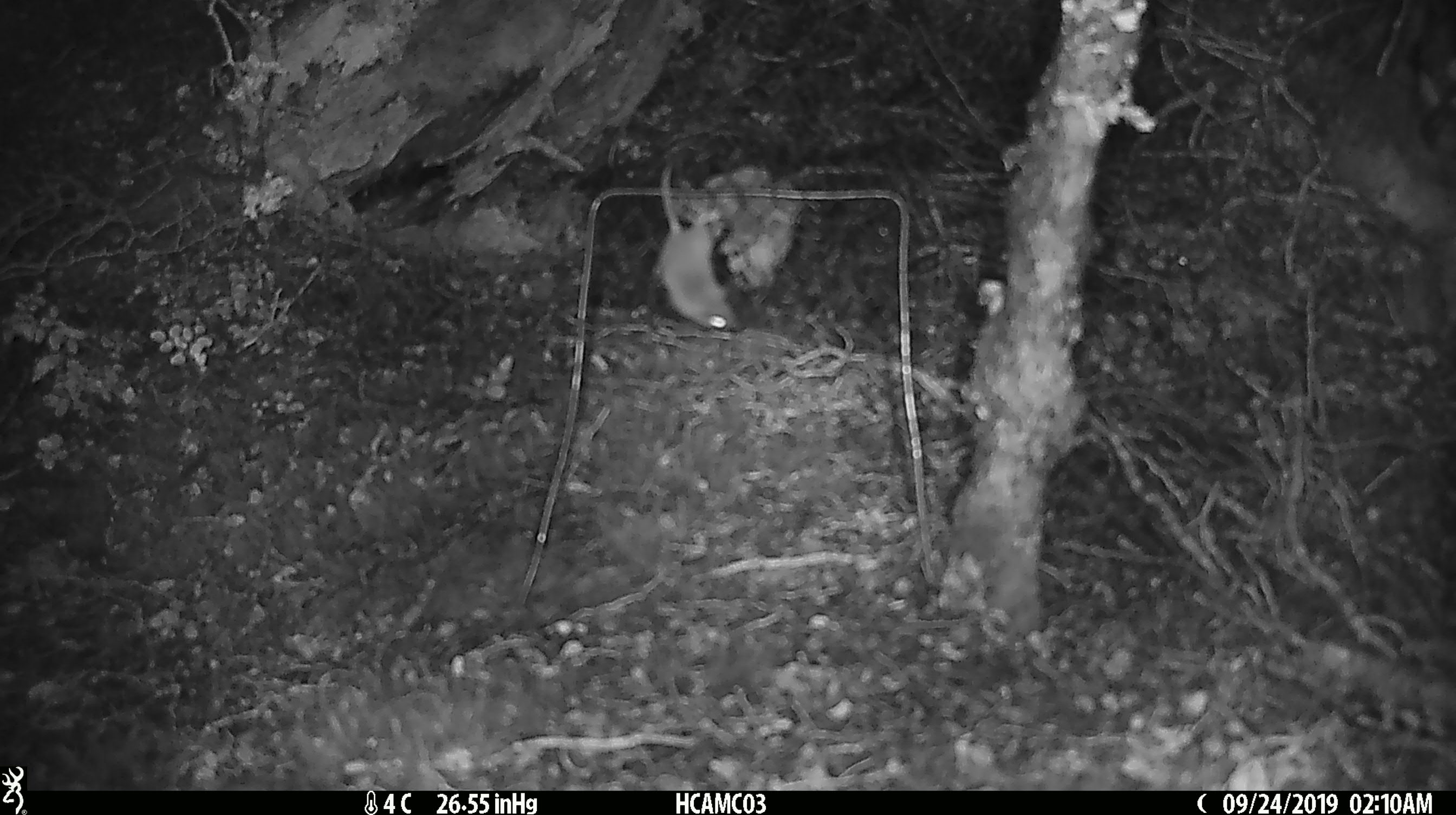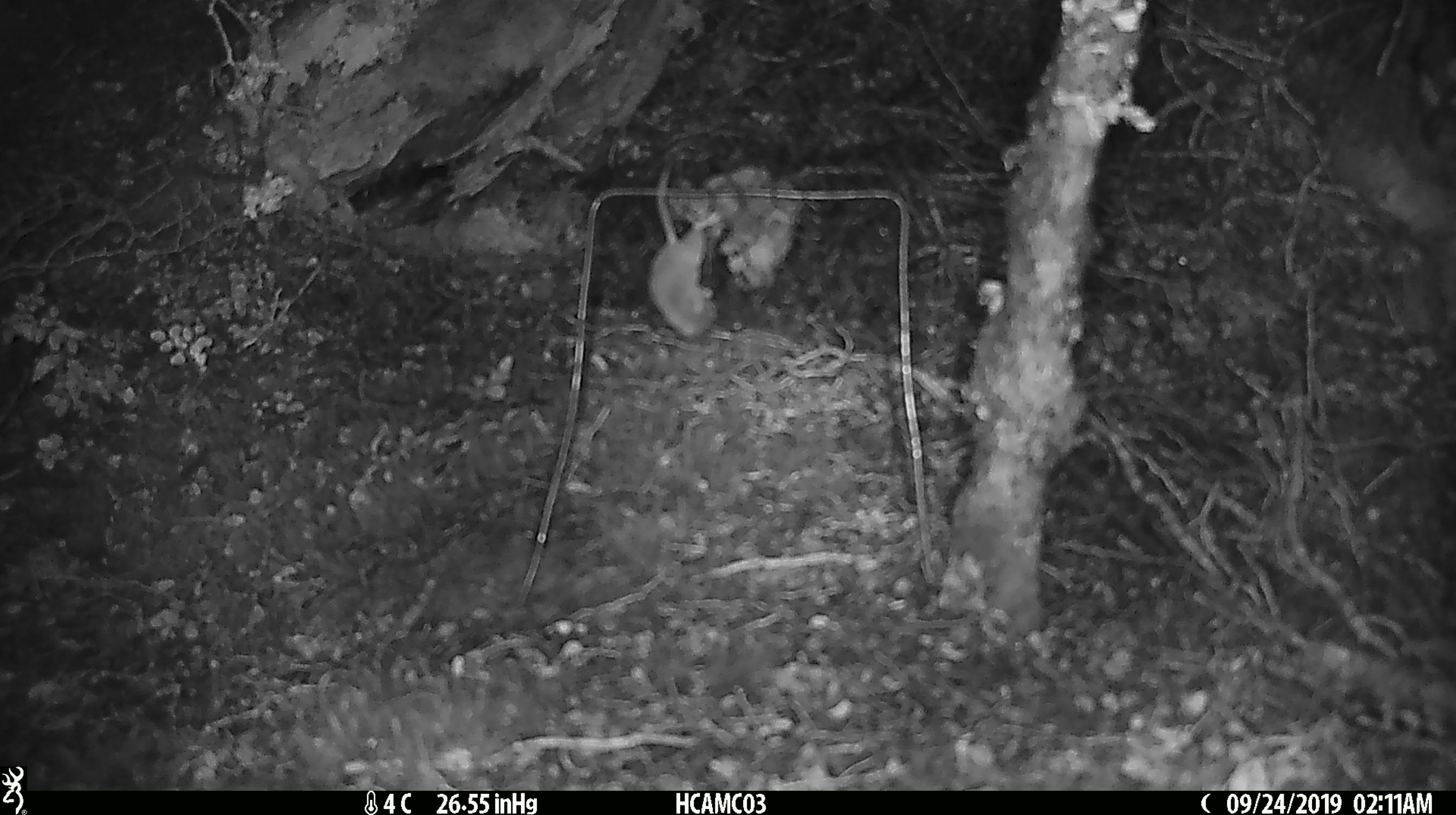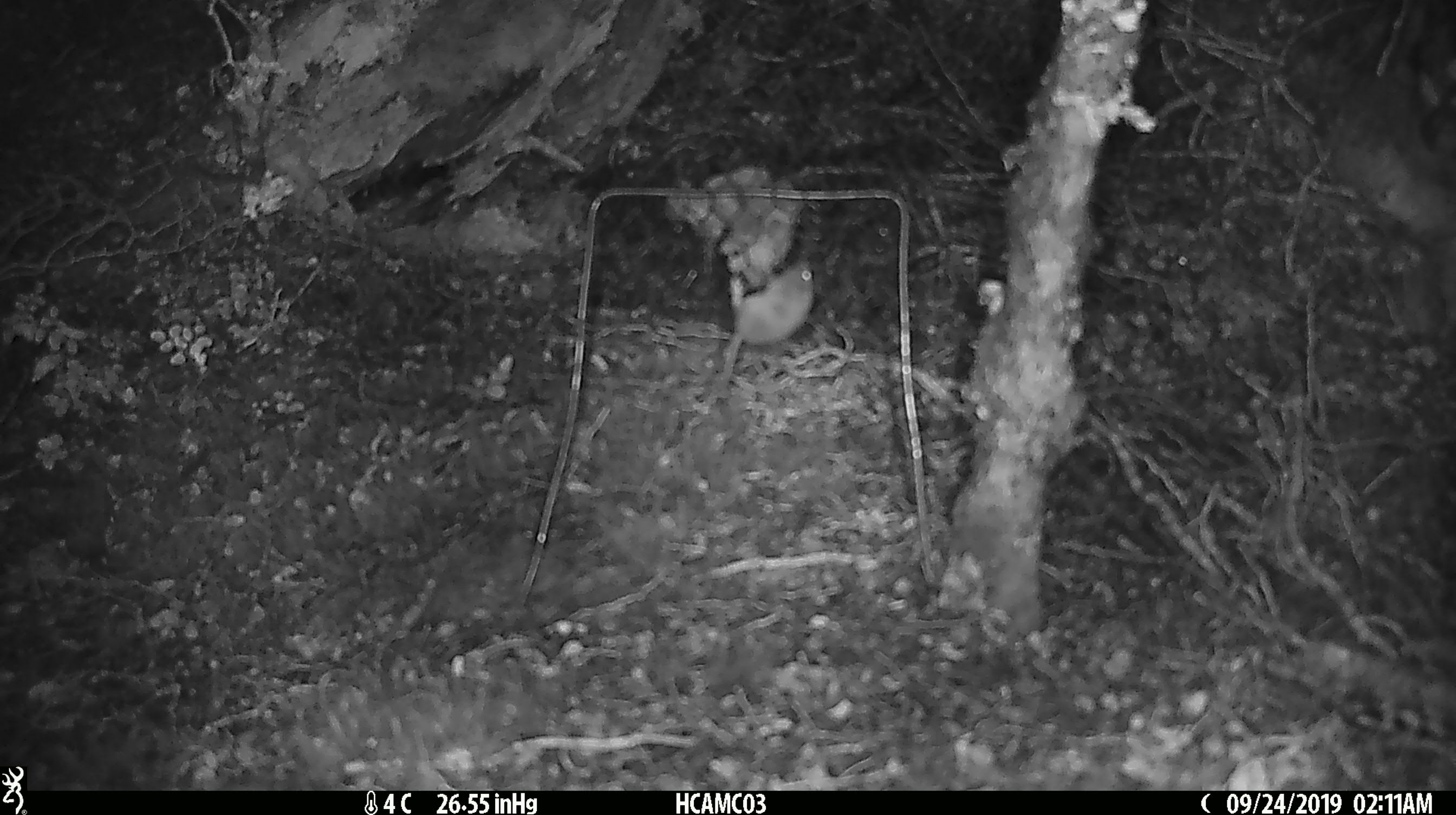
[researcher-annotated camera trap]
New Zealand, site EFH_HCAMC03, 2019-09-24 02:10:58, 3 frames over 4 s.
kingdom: Animalia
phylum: Chordata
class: Mammalia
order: Rodentia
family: Muridae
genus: Mus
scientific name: Mus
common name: mouse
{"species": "mouse (Mus)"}